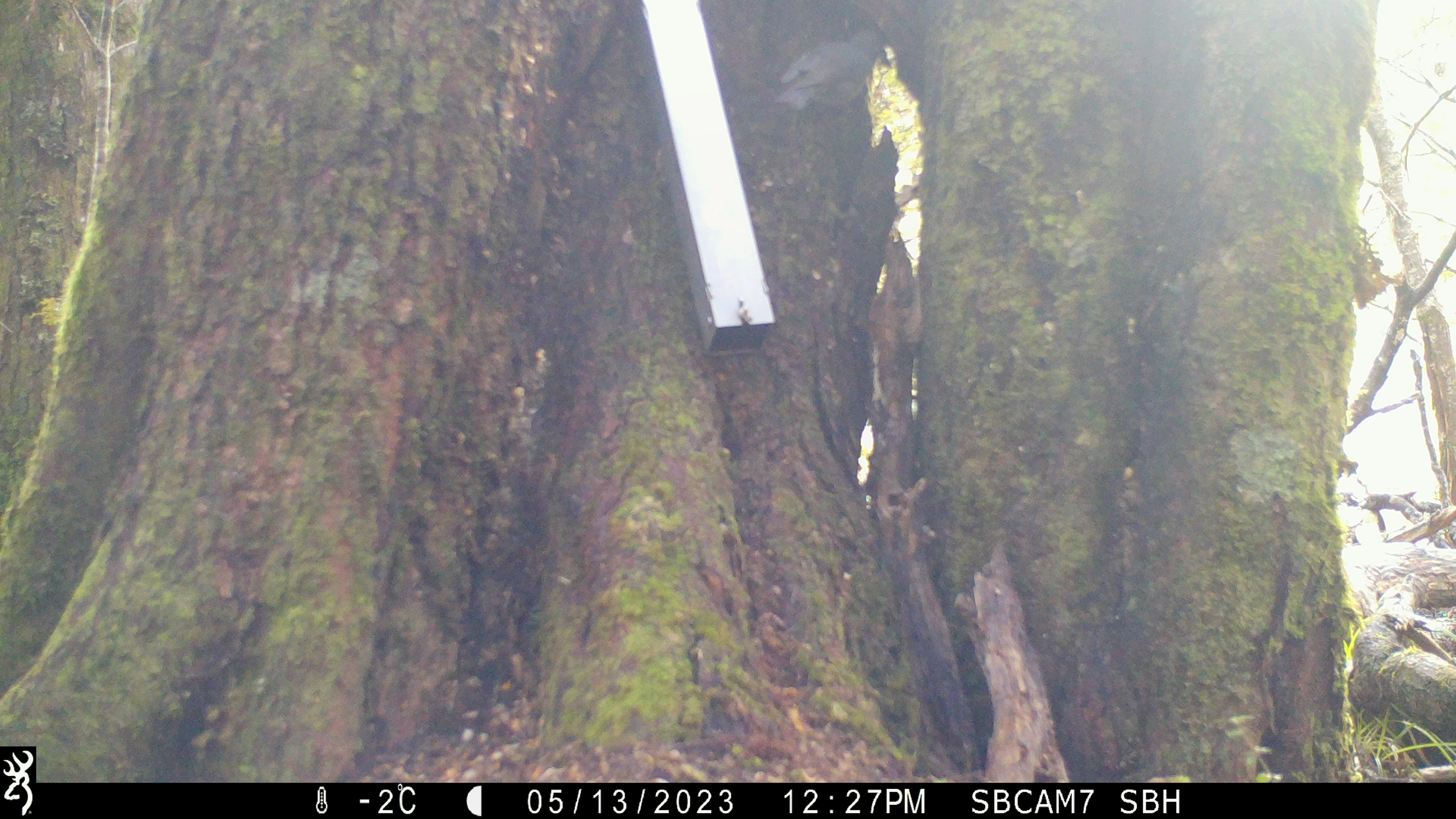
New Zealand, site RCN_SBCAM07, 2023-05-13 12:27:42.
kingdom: Animalia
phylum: Chordata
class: Aves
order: Passeriformes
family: Petroicidae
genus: Petroica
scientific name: Petroica australis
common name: new zealand robin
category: robin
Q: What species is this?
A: Robin (new zealand robin) (Petroica australis).